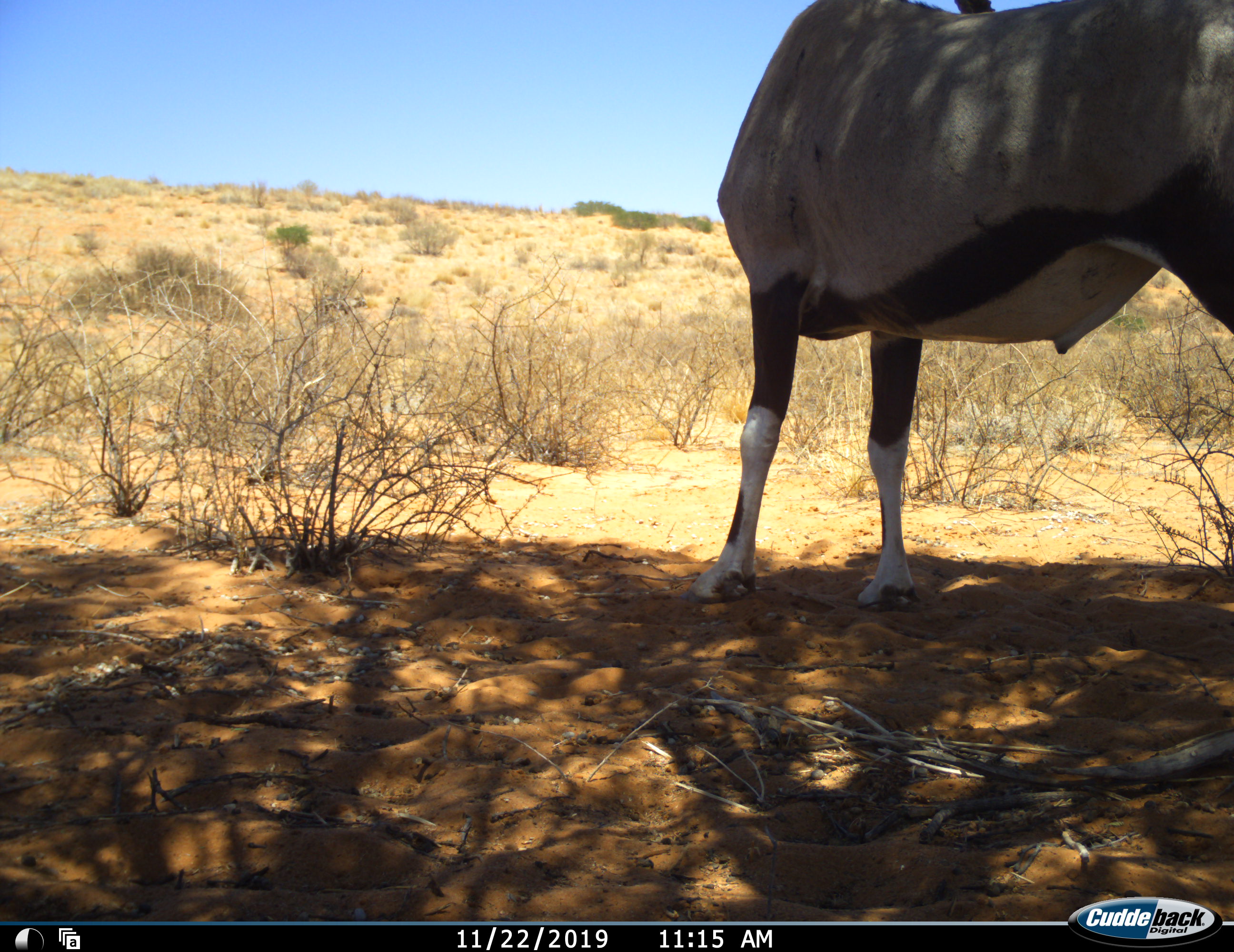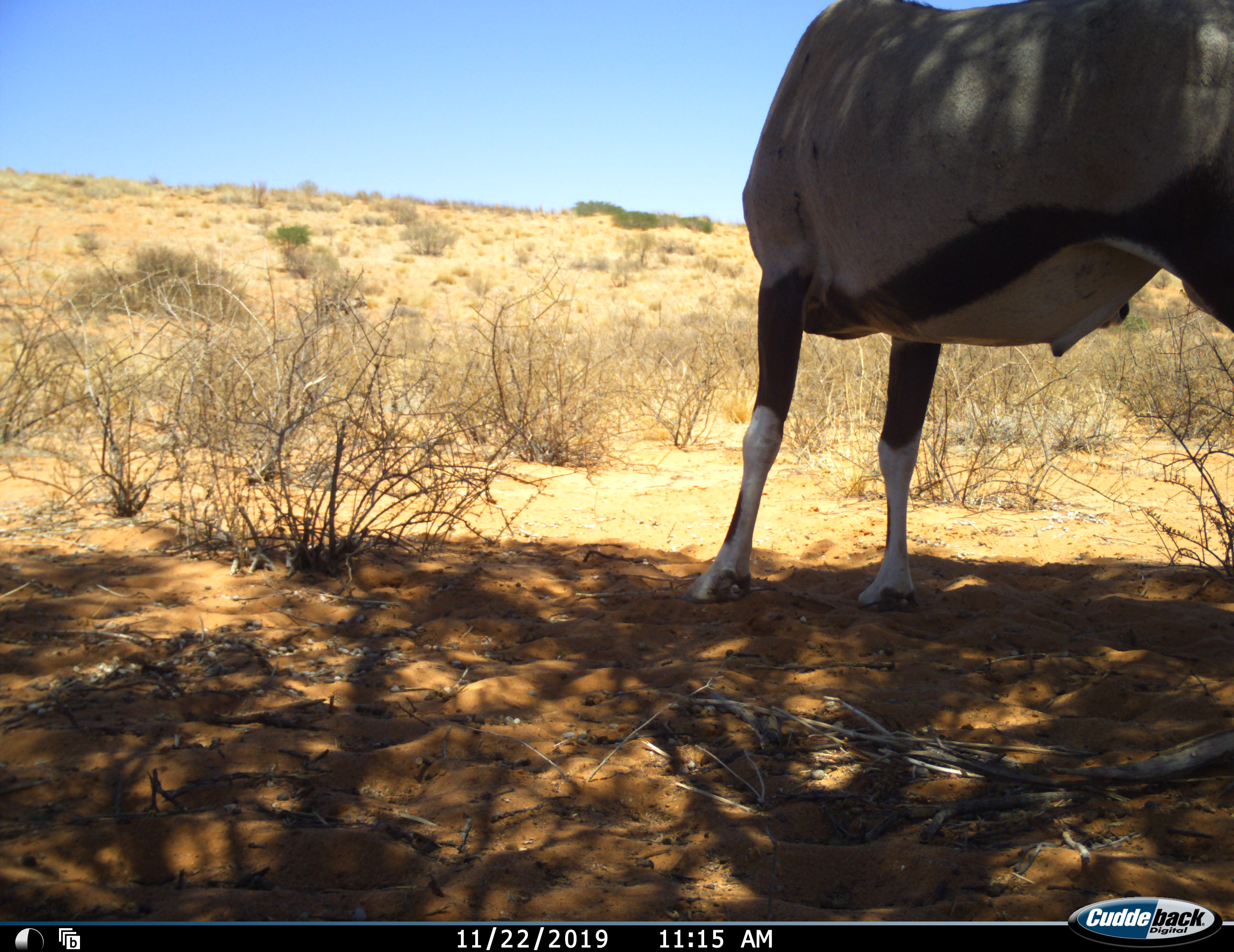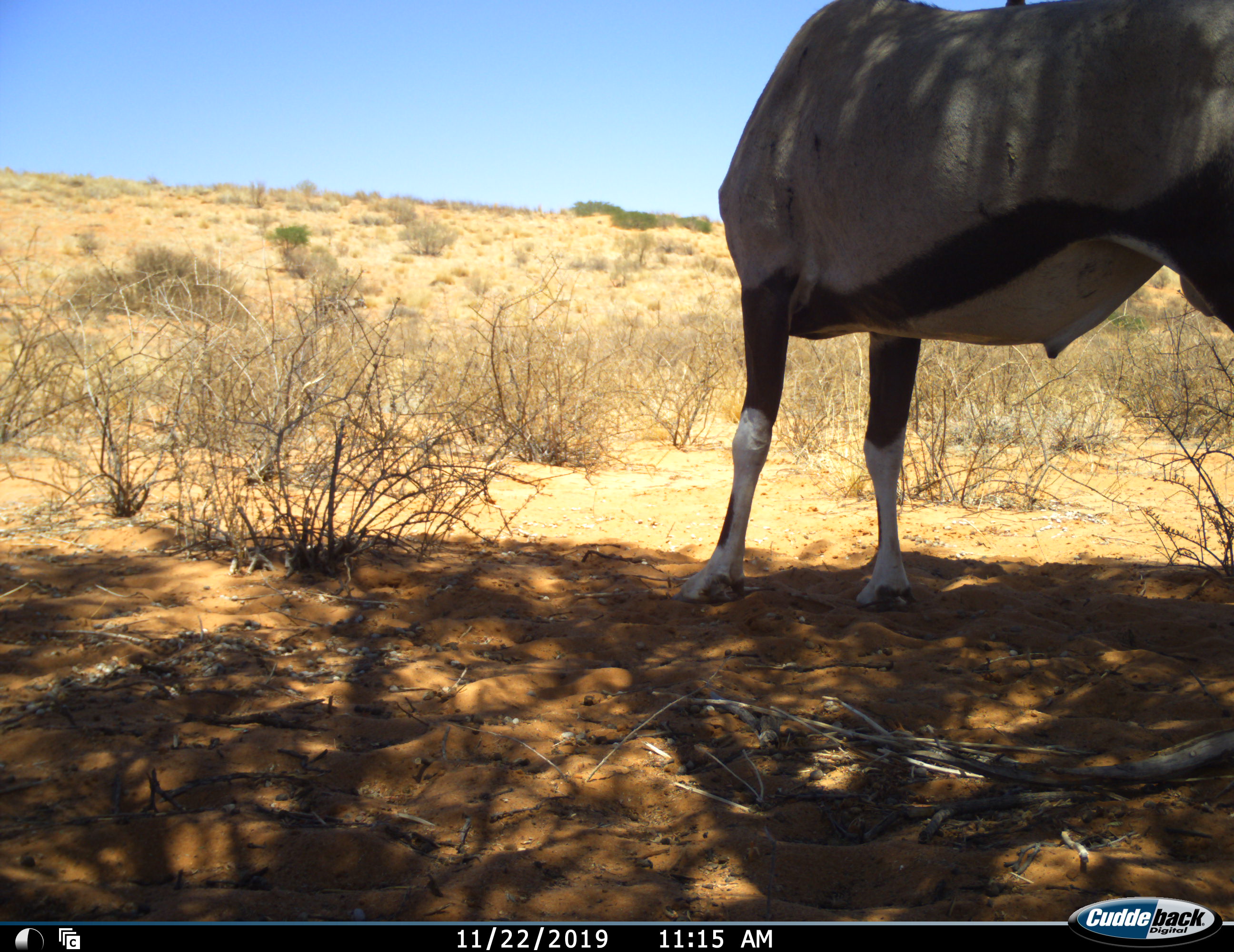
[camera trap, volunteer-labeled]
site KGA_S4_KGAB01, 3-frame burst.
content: unidentified animal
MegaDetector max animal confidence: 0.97